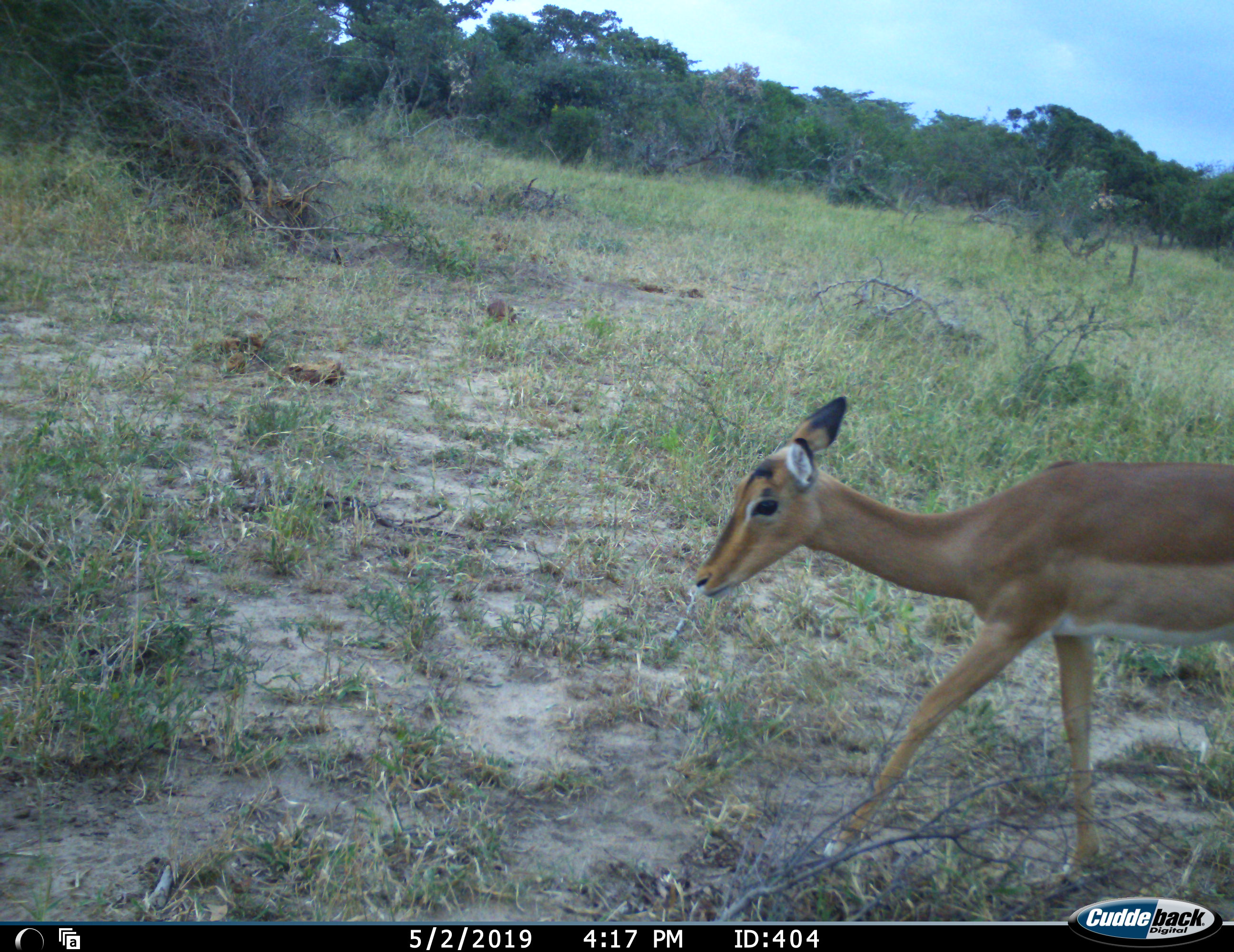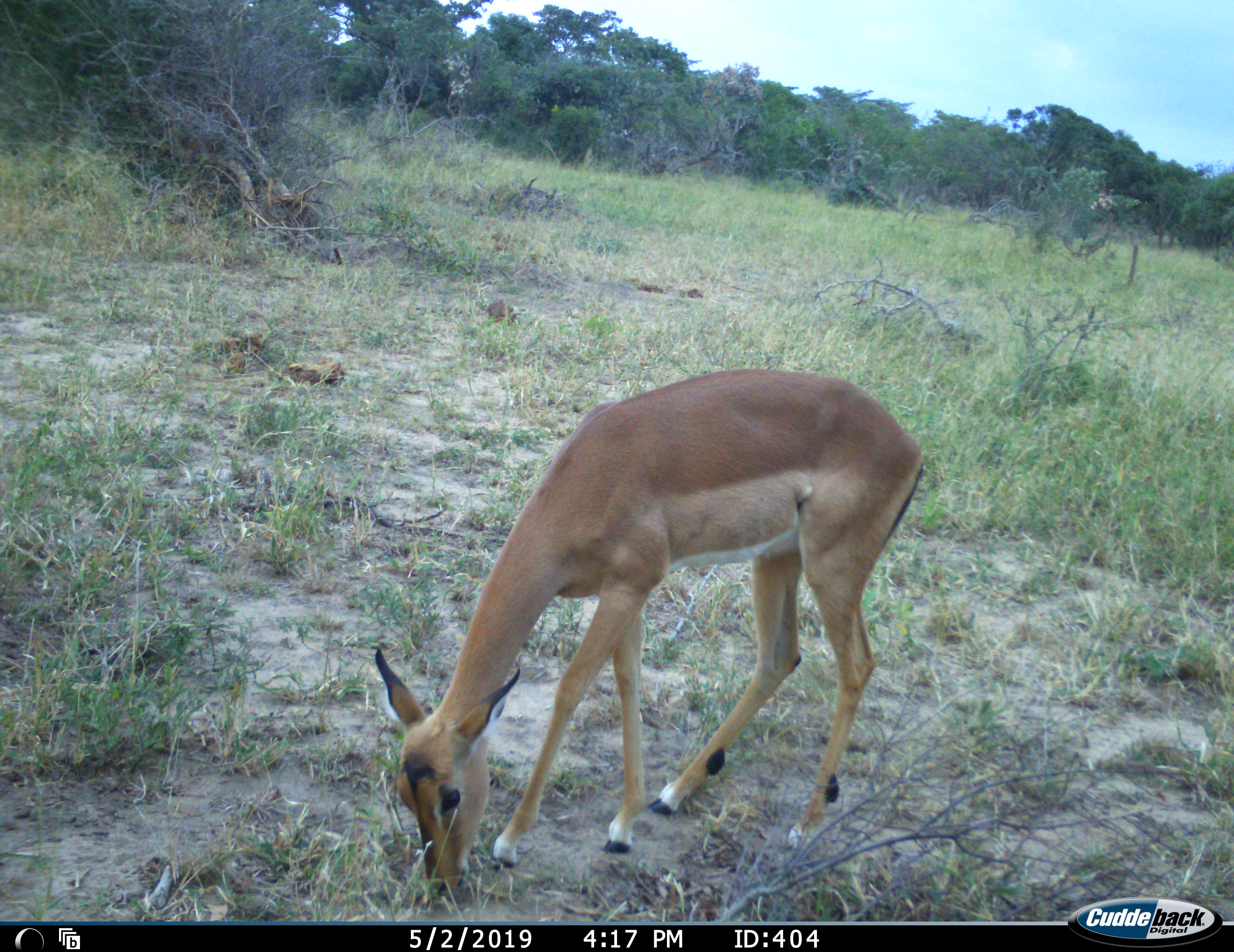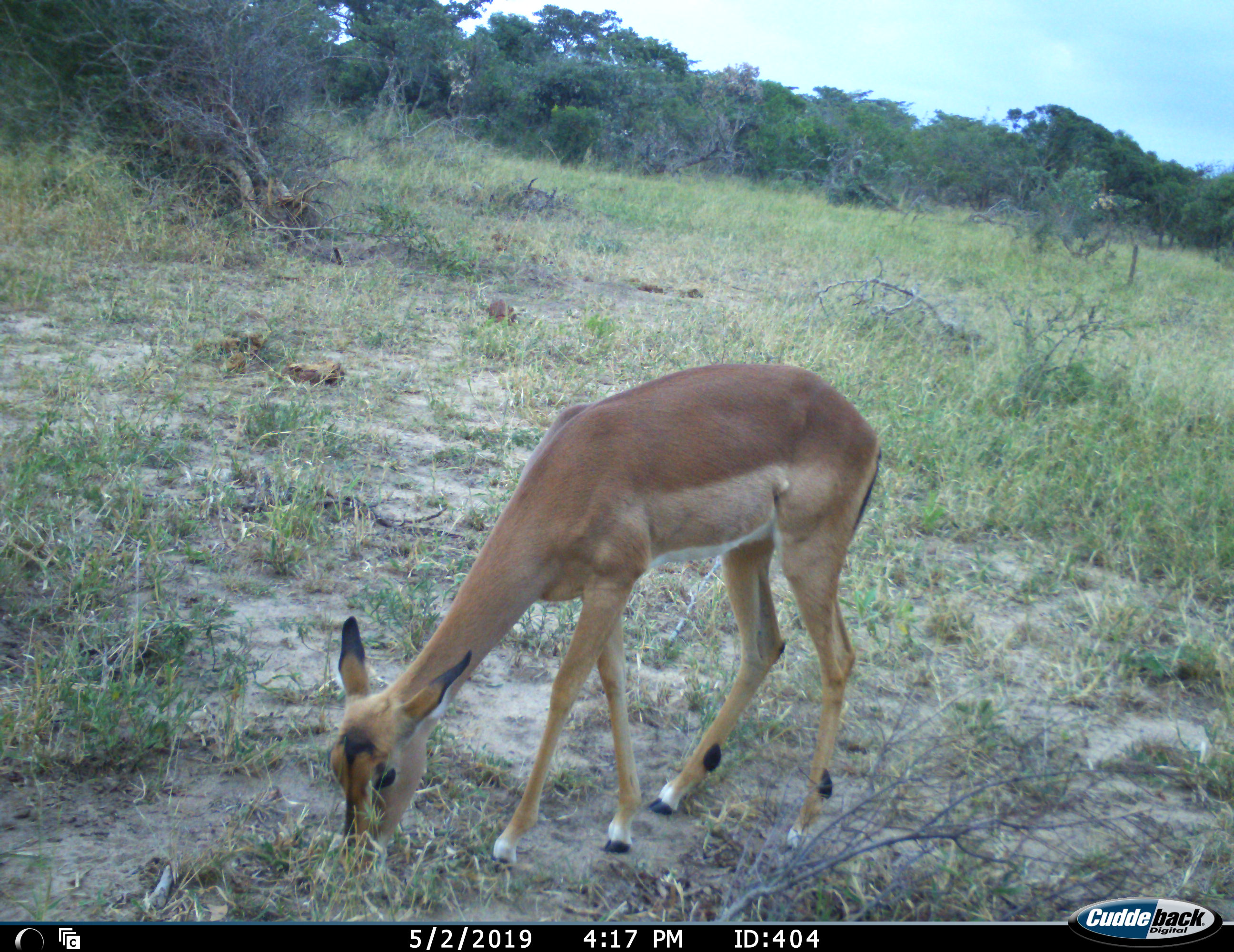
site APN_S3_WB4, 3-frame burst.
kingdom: Animalia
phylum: Chordata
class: Mammalia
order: Artiodactyla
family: Bovidae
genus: Aepyceros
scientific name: Aepyceros melampus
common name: impala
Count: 1.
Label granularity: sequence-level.